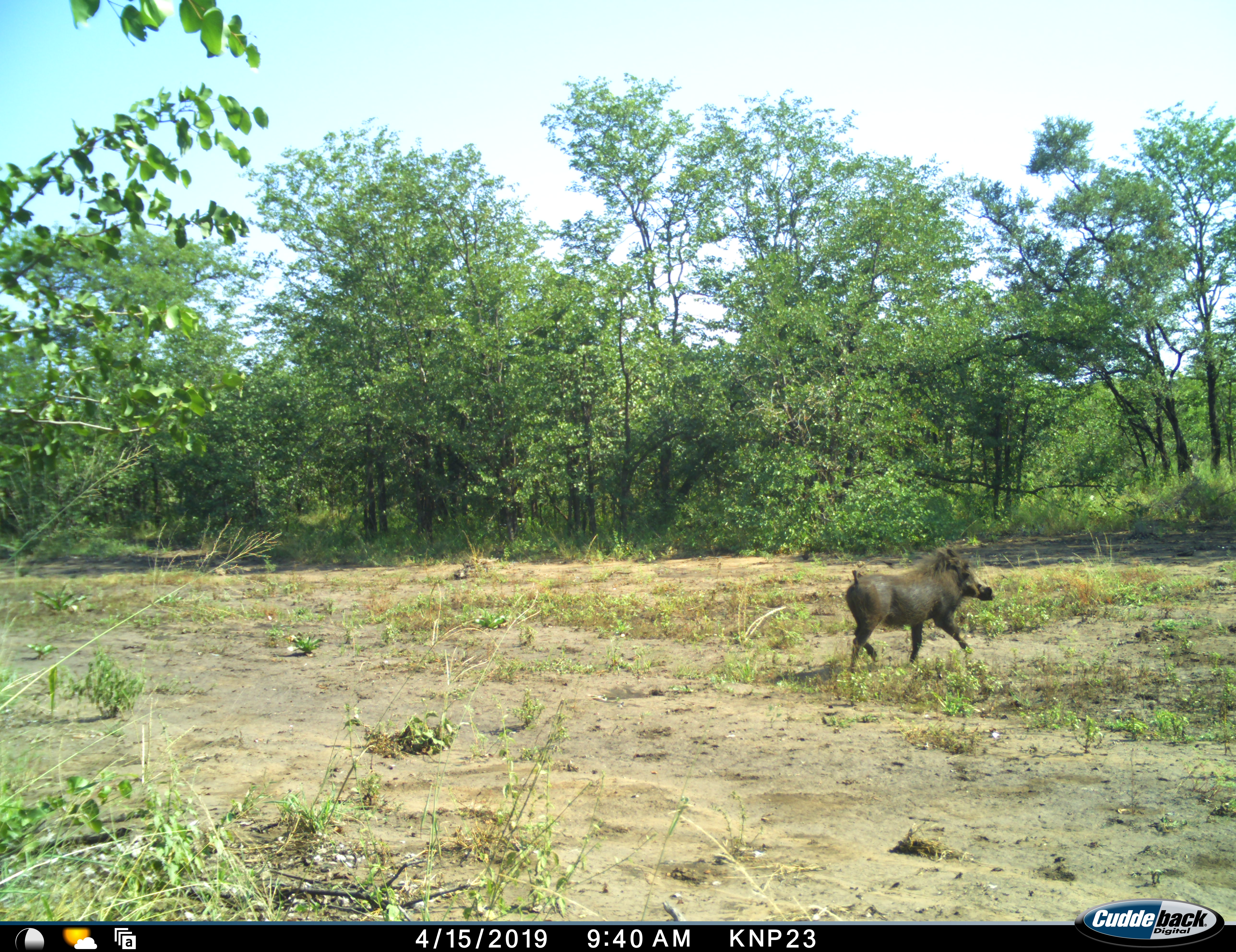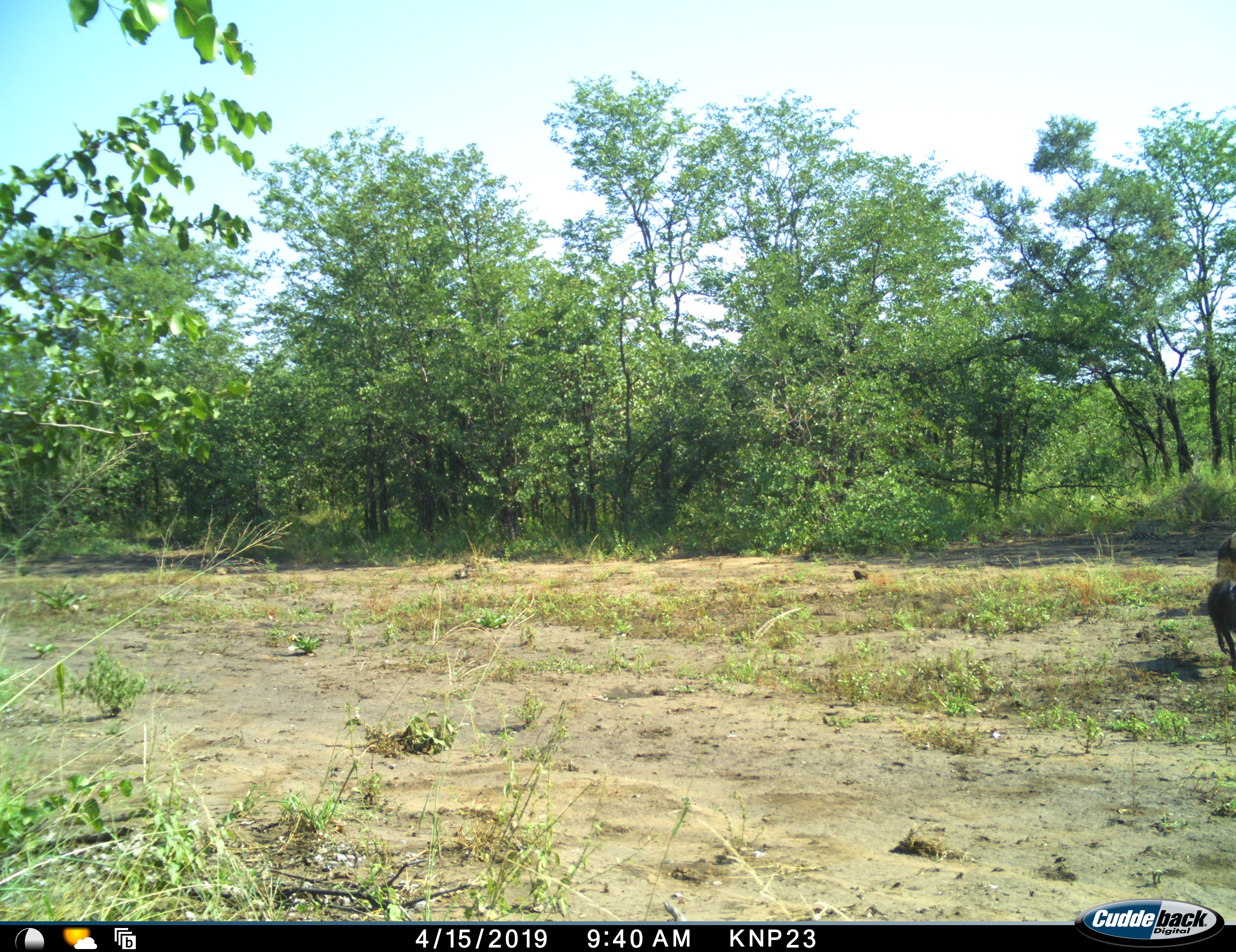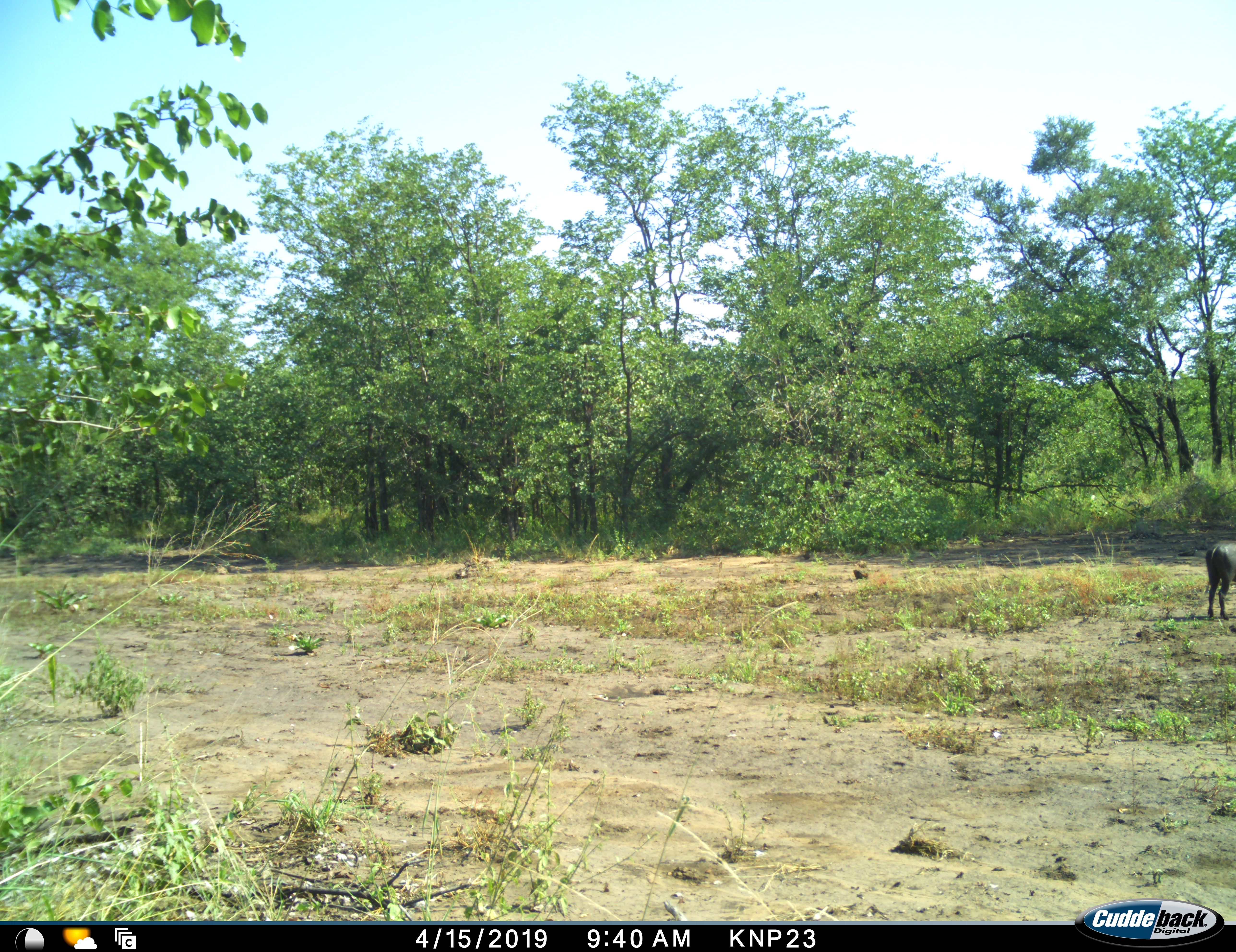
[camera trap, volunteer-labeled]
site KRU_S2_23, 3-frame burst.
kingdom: Animalia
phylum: Chordata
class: Mammalia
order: Artiodactyla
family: Suidae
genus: Phacochoerus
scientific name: Phacochoerus africanus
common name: warthog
Warthog (Phacochoerus africanus), count 1. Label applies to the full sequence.